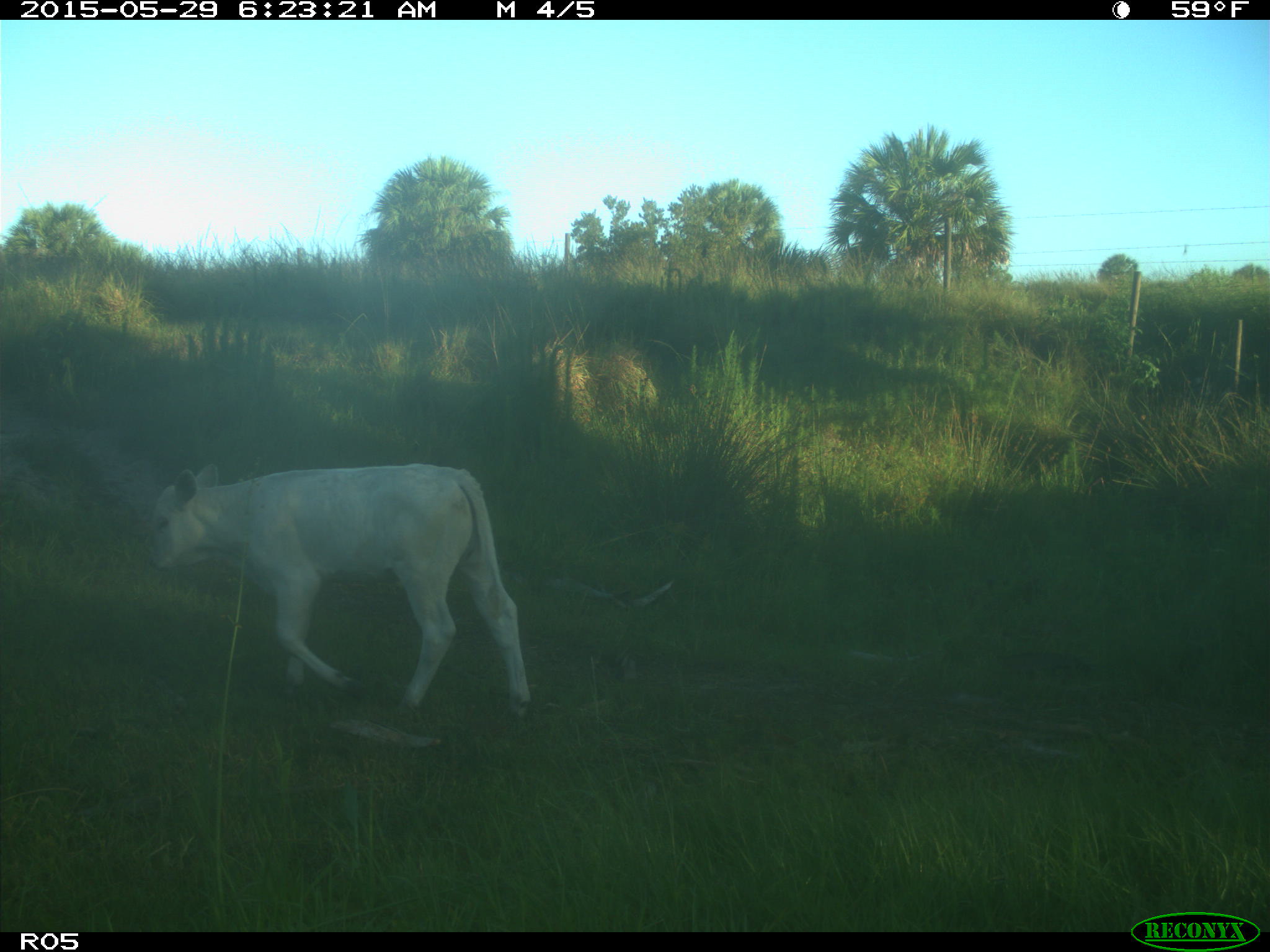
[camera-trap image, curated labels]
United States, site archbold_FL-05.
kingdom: Animalia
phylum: Chordata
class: Mammalia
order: Artiodactyla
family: Bovidae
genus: Bos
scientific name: Bos taurus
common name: domestic cow